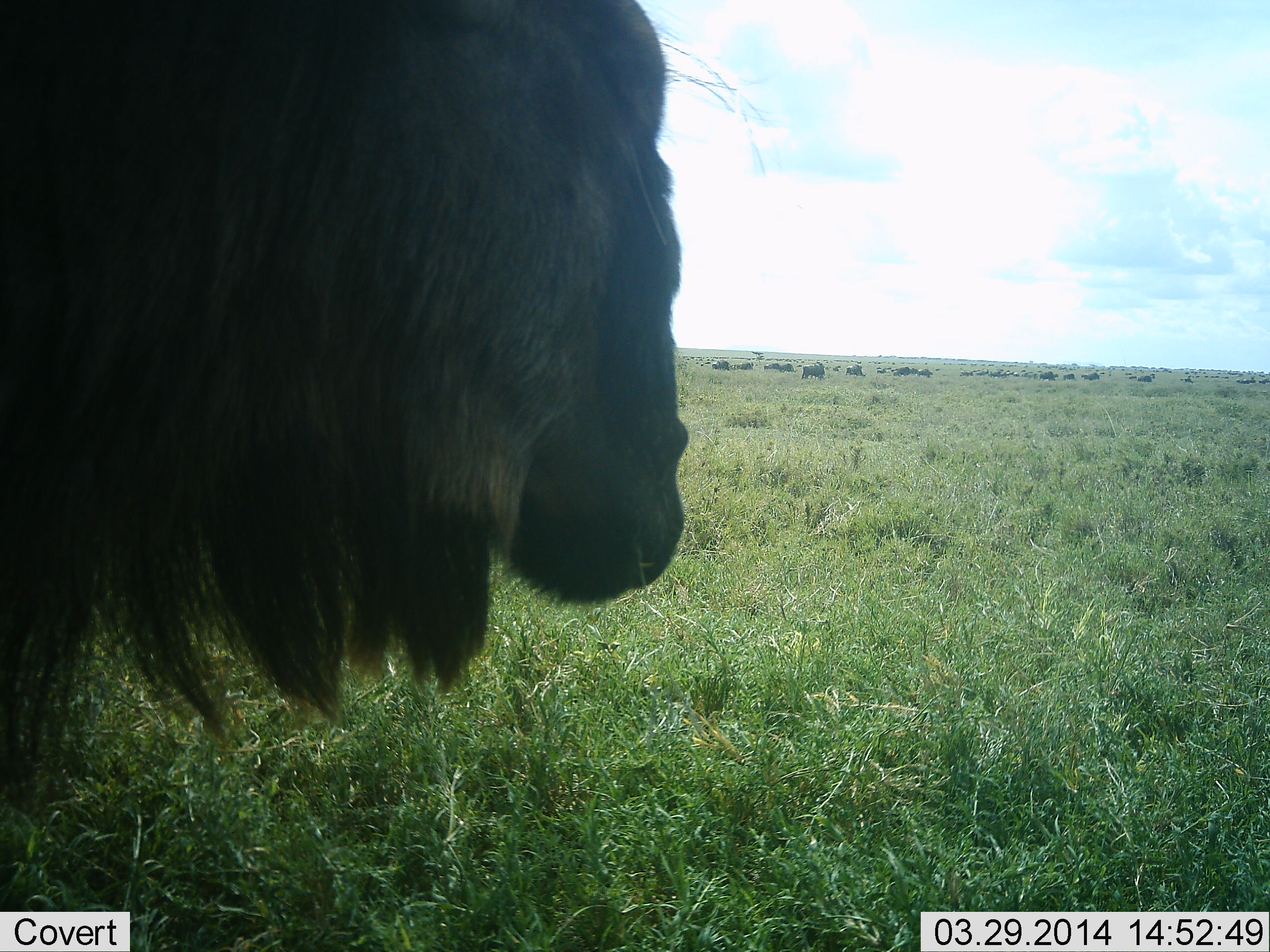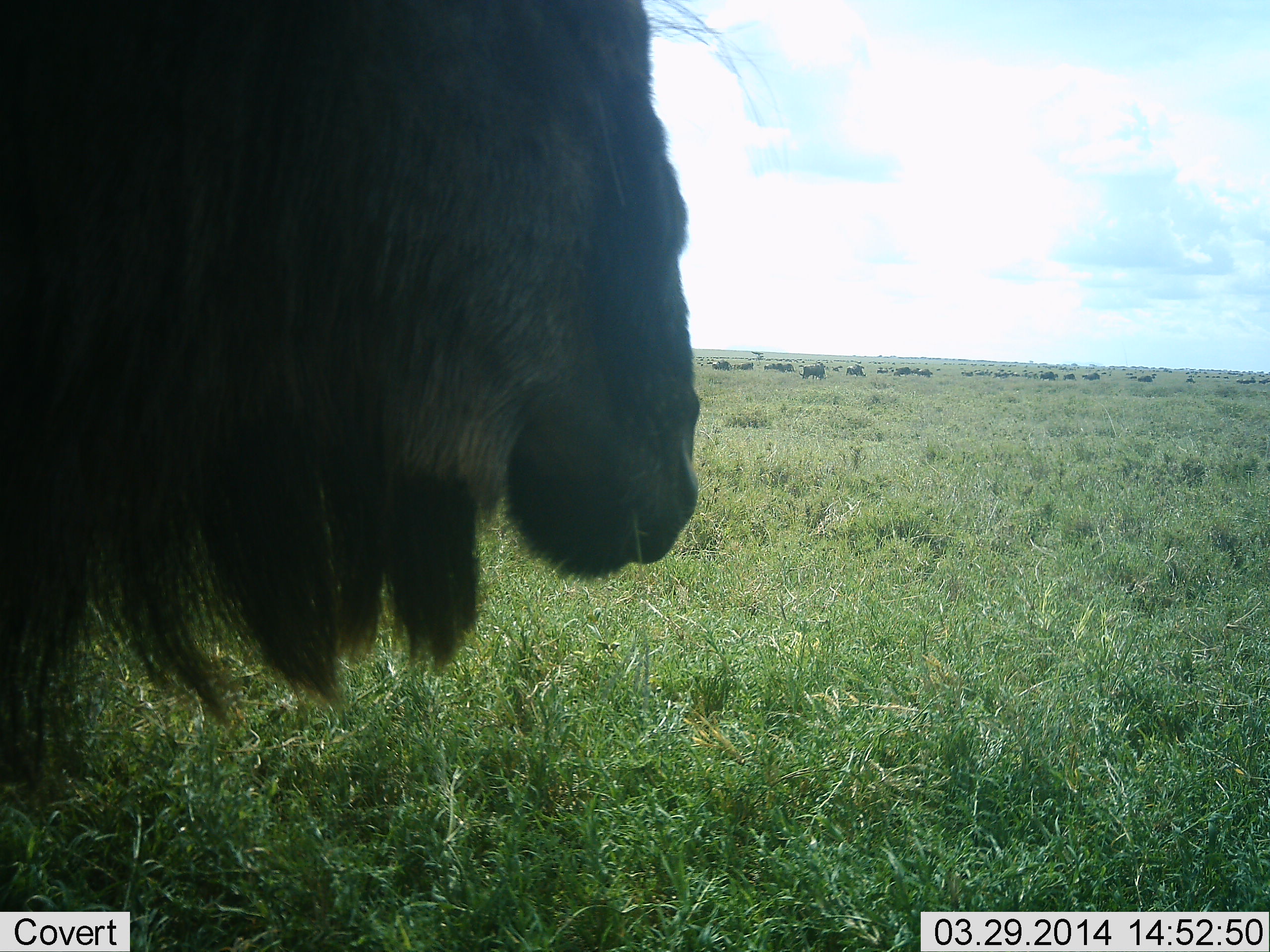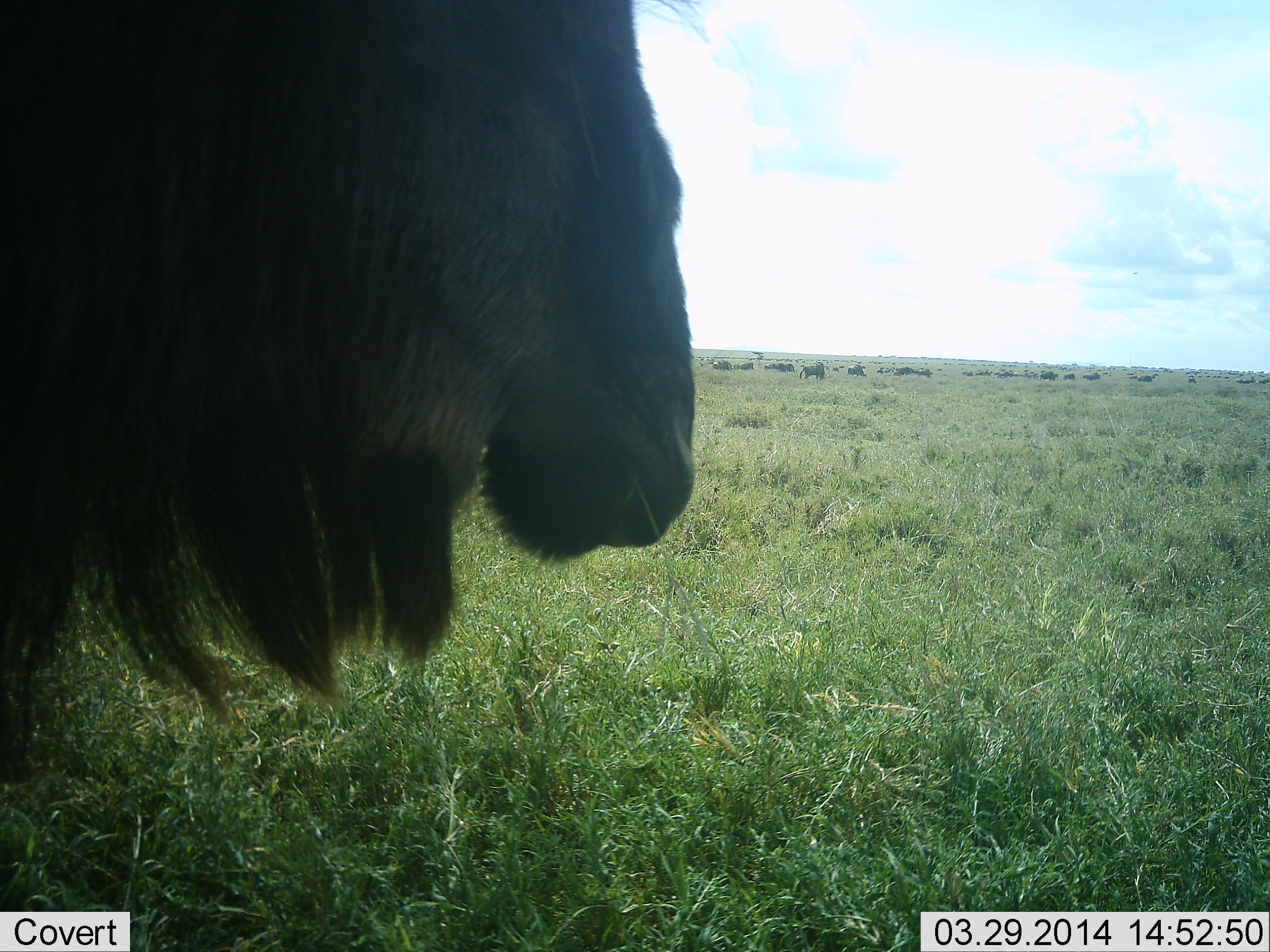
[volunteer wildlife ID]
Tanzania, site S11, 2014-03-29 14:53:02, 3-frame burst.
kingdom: Animalia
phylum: Chordata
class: Mammalia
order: Artiodactyla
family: Bovidae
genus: Connochaetes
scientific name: Connochaetes taurinus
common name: blue wildebeest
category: wildebeest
Wildebeest (blue wildebeest) (Connochaetes taurinus), count 11-50. Behavior (volunteer vote fractions): standing 70%, resting 10%, moving 30%, interacting 0%. Young present (vote fraction): 0%. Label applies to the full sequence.